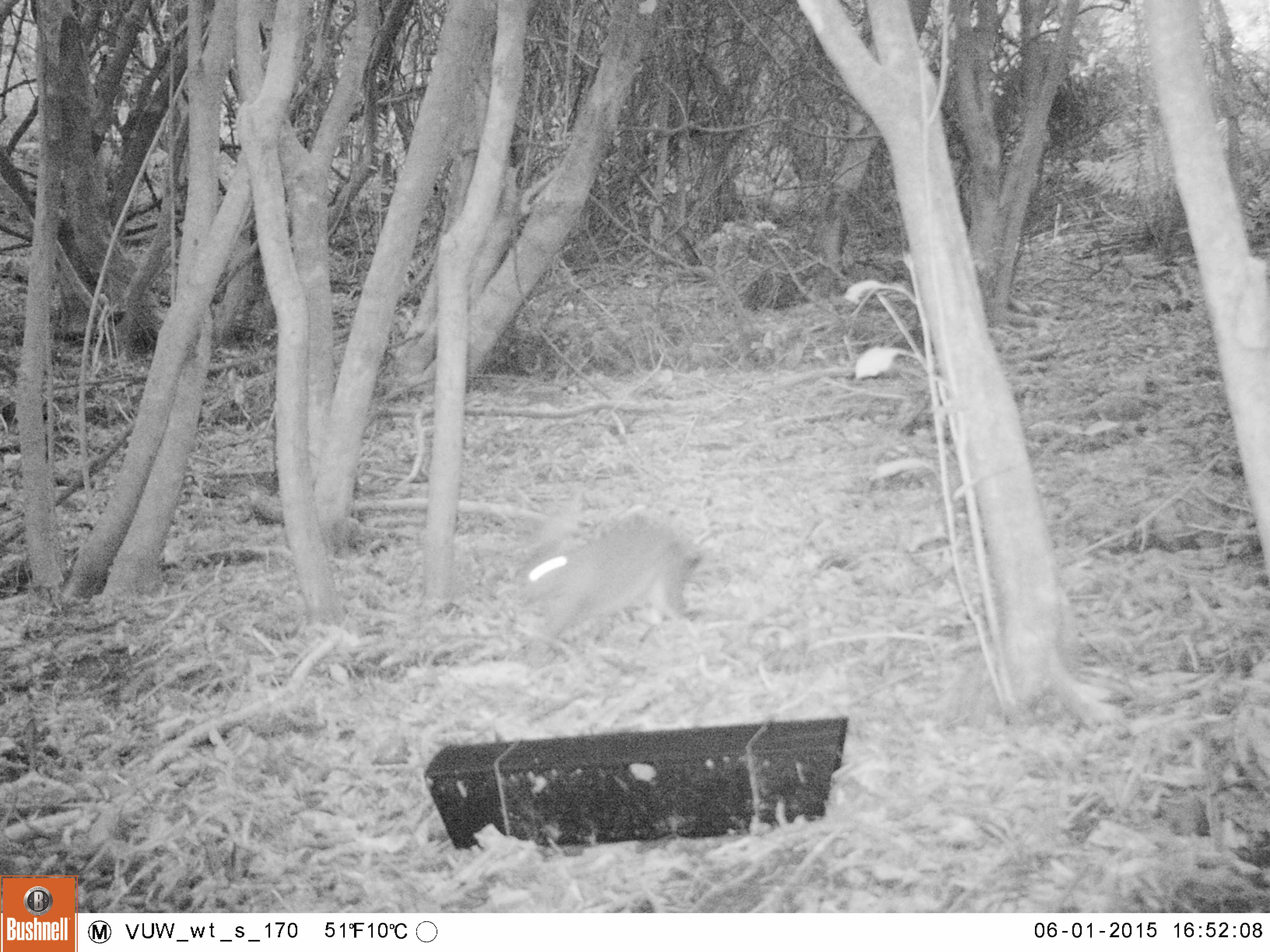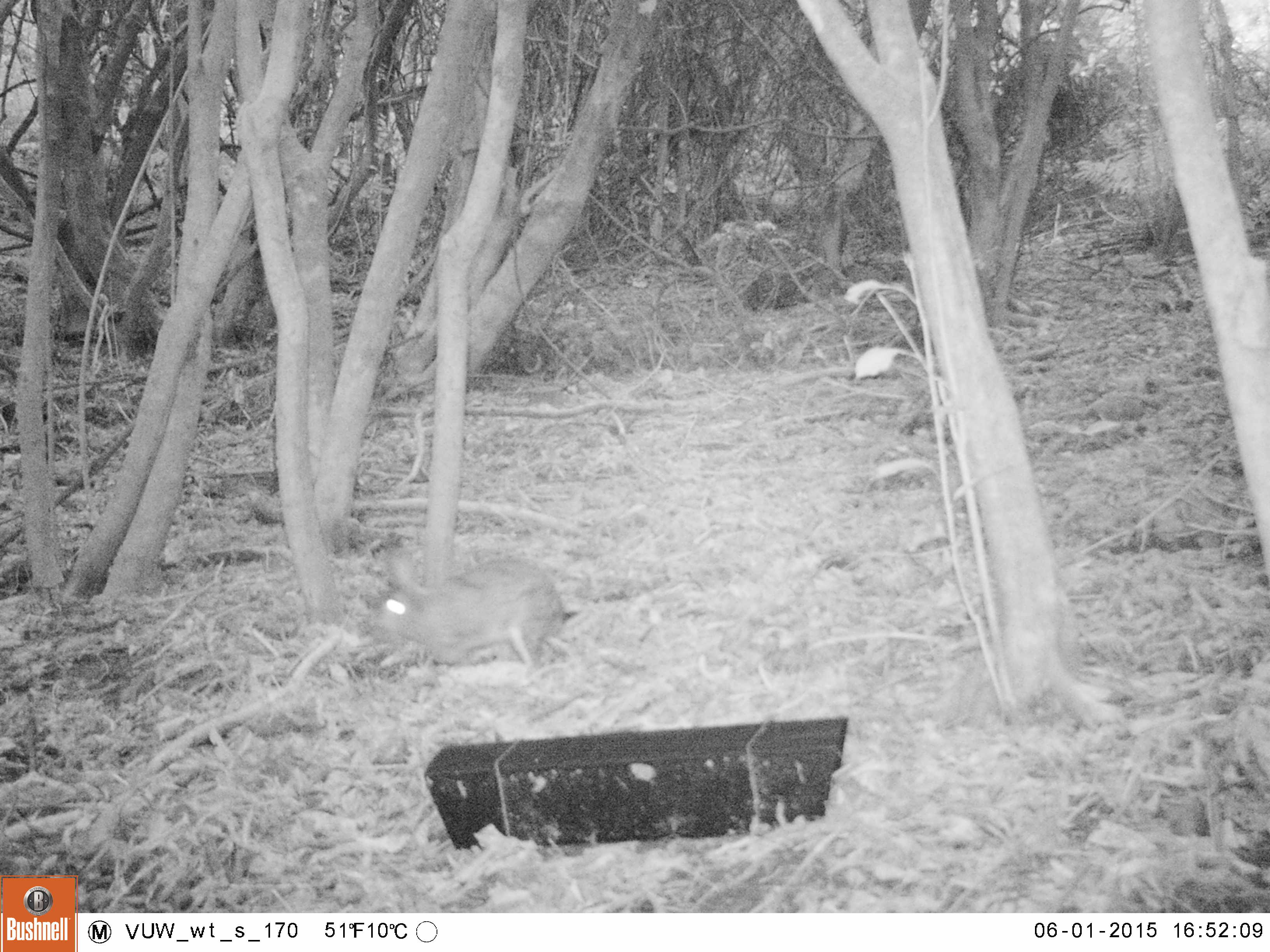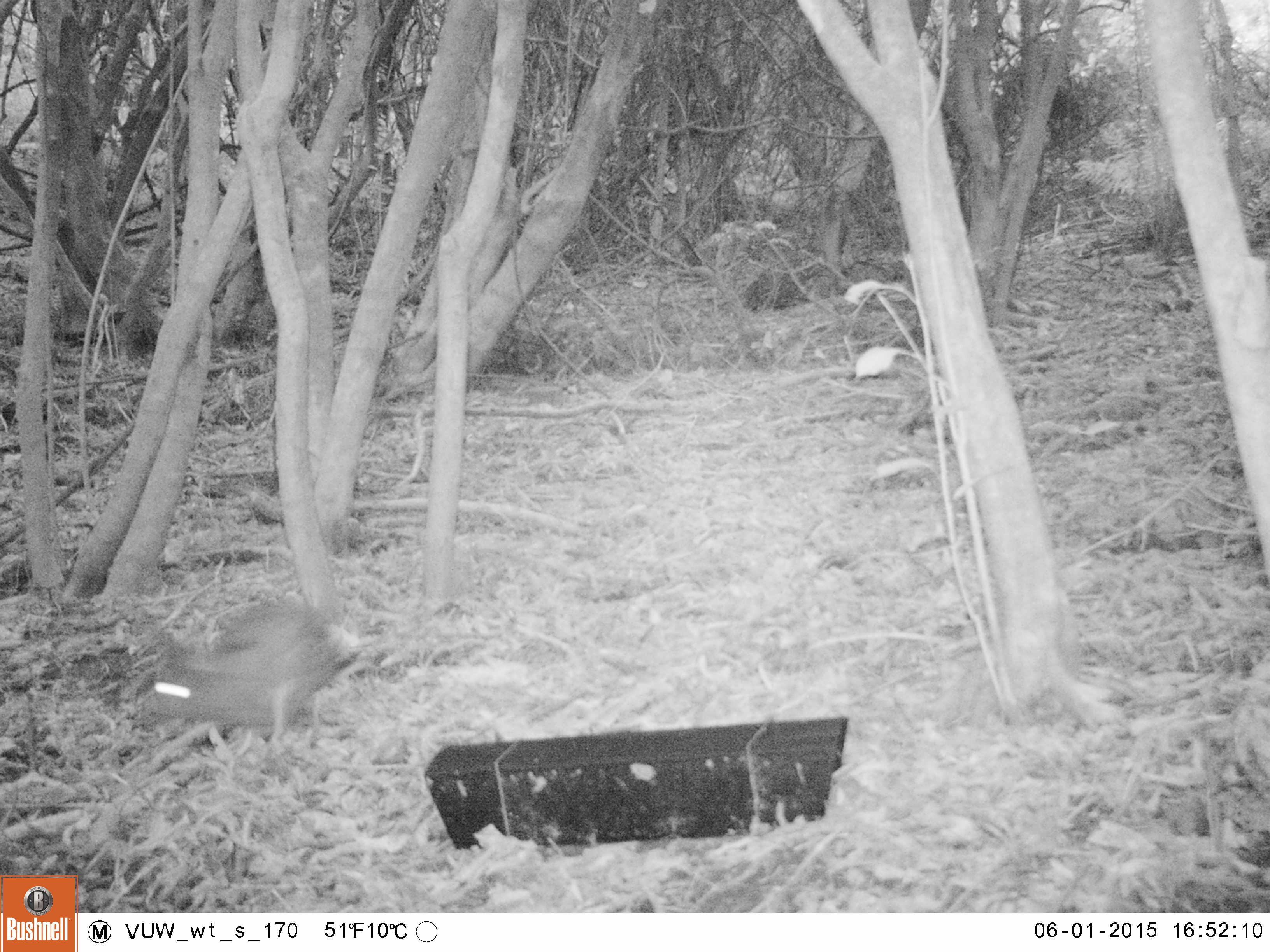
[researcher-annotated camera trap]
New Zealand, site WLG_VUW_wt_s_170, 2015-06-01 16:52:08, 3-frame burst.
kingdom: Animalia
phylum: Chordata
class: Mammalia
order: Lagomorpha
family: Leporidae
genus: Oryctolagus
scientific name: Oryctolagus cuniculus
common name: european rabbit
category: rabbit